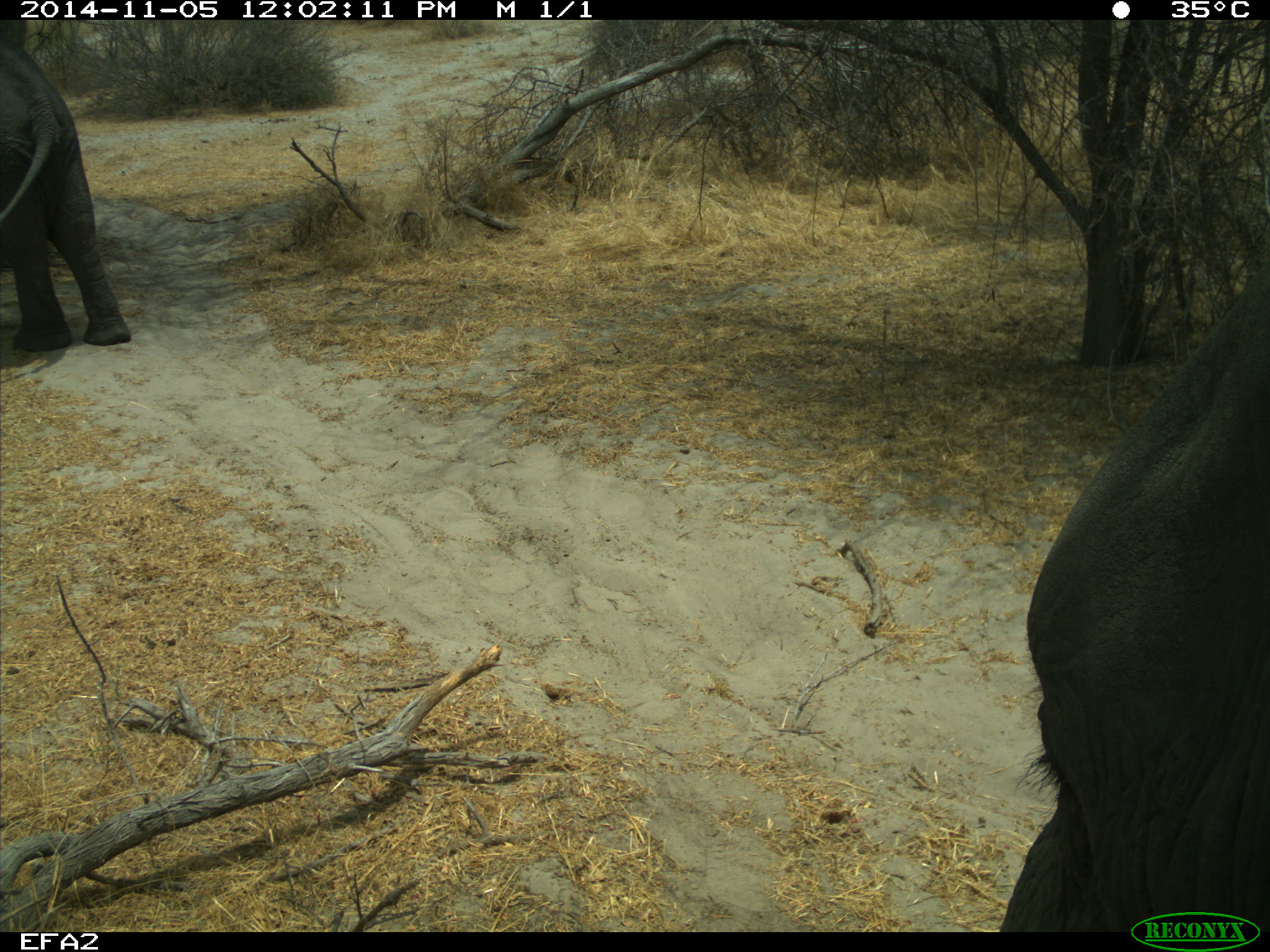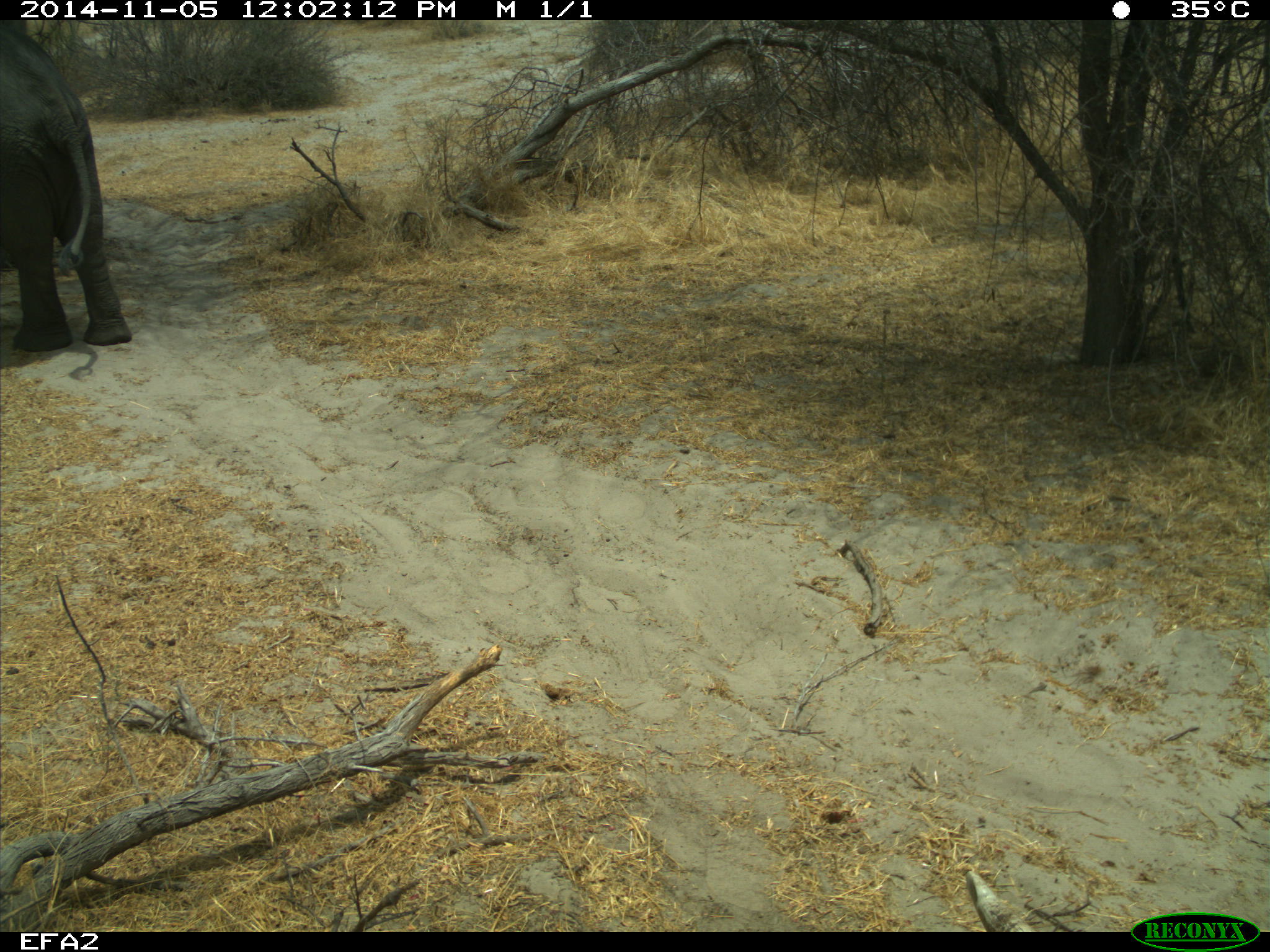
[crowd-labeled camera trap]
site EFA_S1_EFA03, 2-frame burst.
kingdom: Animalia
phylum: Chordata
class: Mammalia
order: Proboscidea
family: Elephantidae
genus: Loxodonta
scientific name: Loxodonta africana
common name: african bush elephant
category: elephant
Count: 2.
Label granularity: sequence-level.